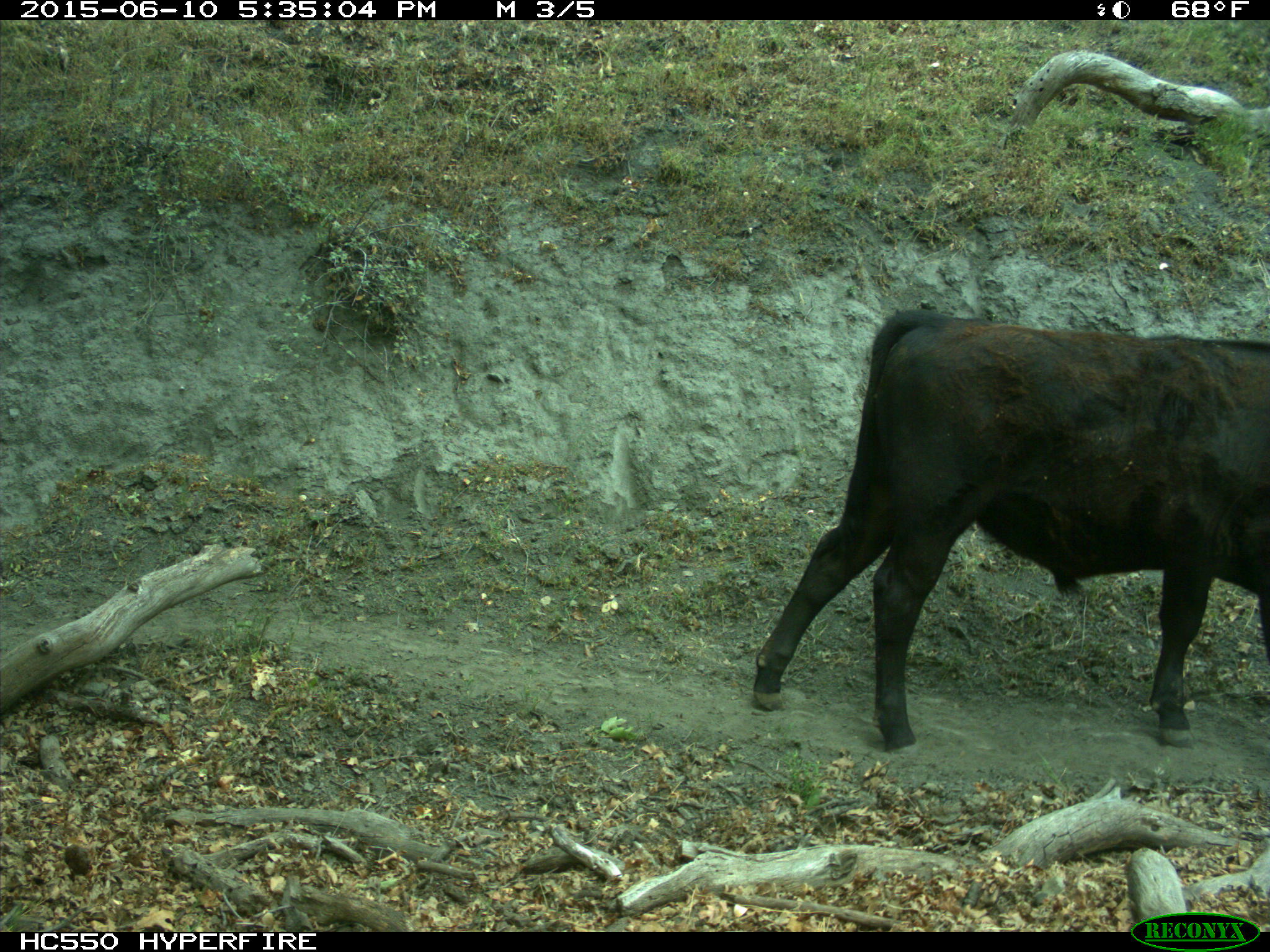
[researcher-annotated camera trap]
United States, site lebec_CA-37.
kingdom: Animalia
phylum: Chordata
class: Mammalia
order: Artiodactyla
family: Bovidae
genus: Bos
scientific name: Bos taurus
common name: domestic cow